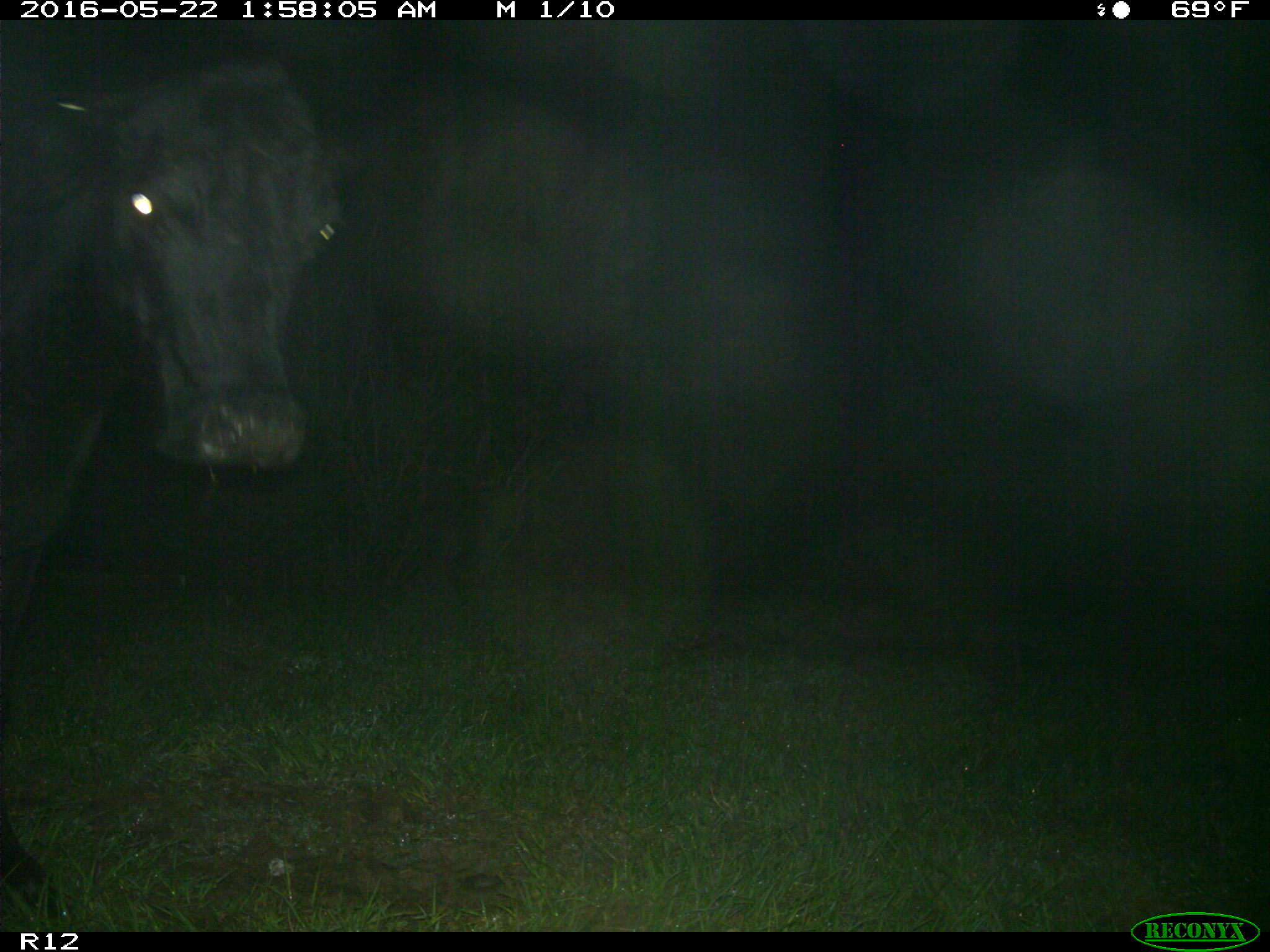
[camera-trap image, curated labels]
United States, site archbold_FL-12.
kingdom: Animalia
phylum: Chordata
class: Mammalia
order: Artiodactyla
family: Bovidae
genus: Bos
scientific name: Bos taurus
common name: domestic cow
Bos taurus (domestic cow).